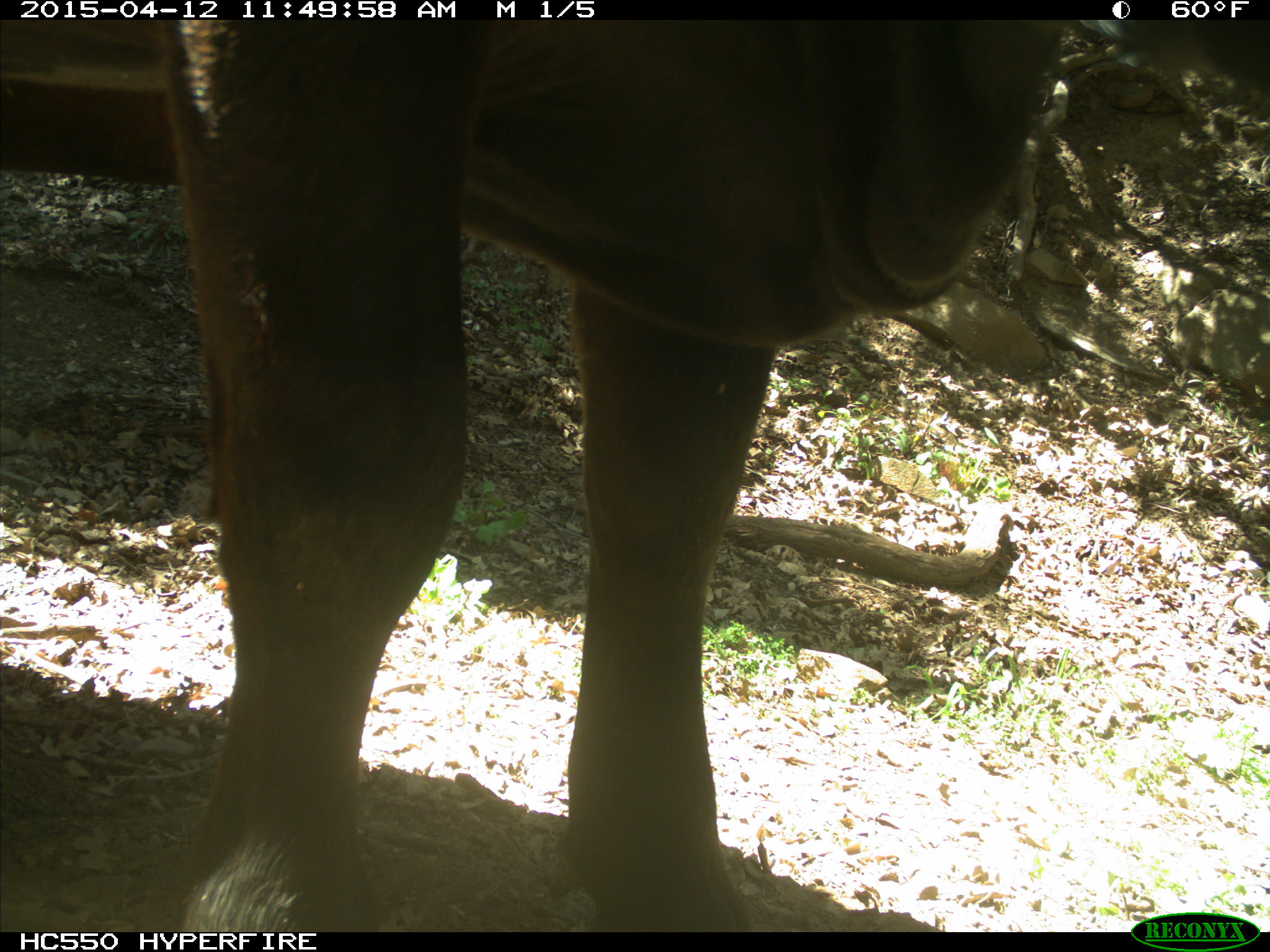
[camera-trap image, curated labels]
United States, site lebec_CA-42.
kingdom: Animalia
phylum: Chordata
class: Mammalia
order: Artiodactyla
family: Bovidae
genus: Bos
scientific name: Bos taurus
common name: domestic cow